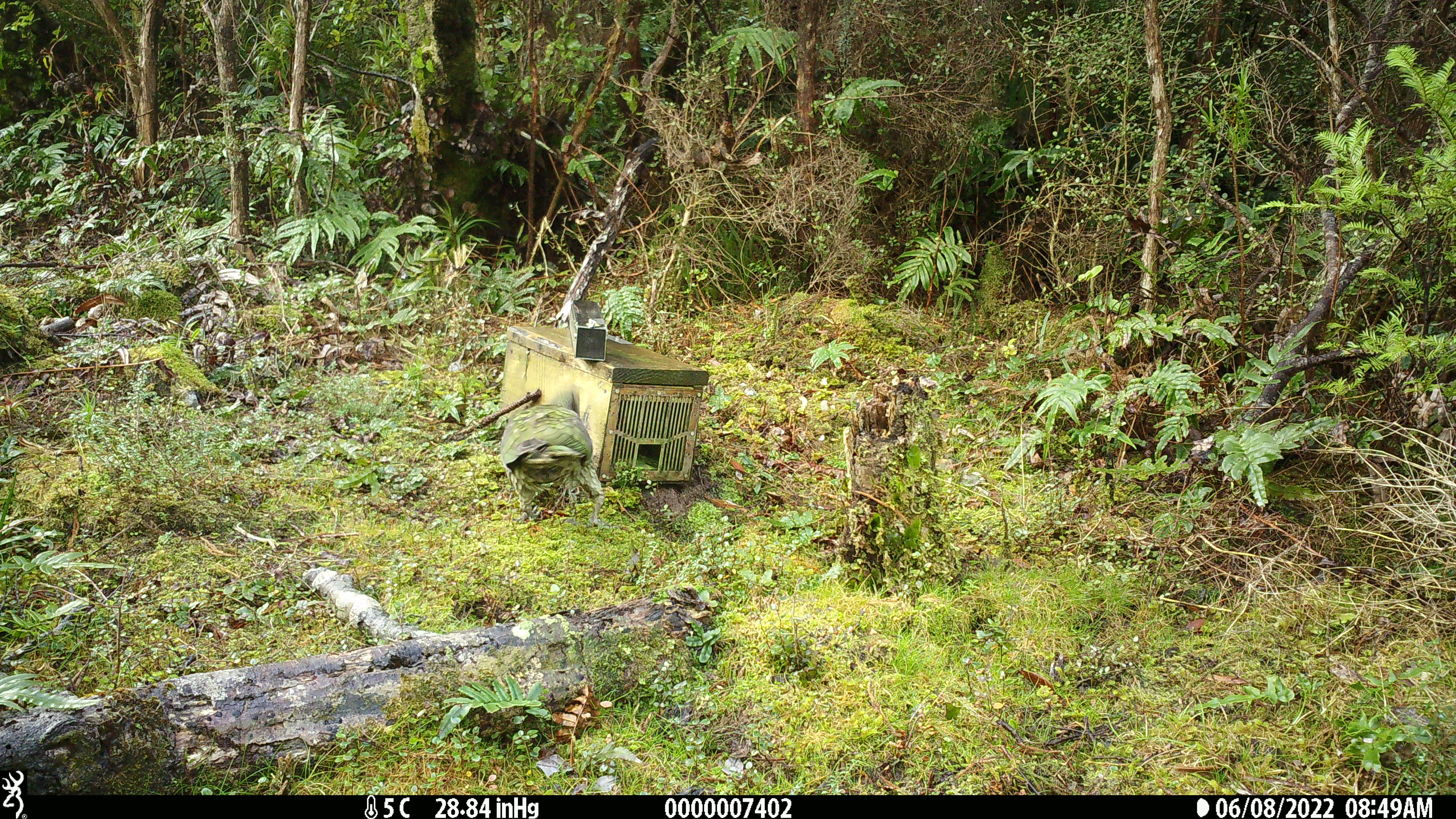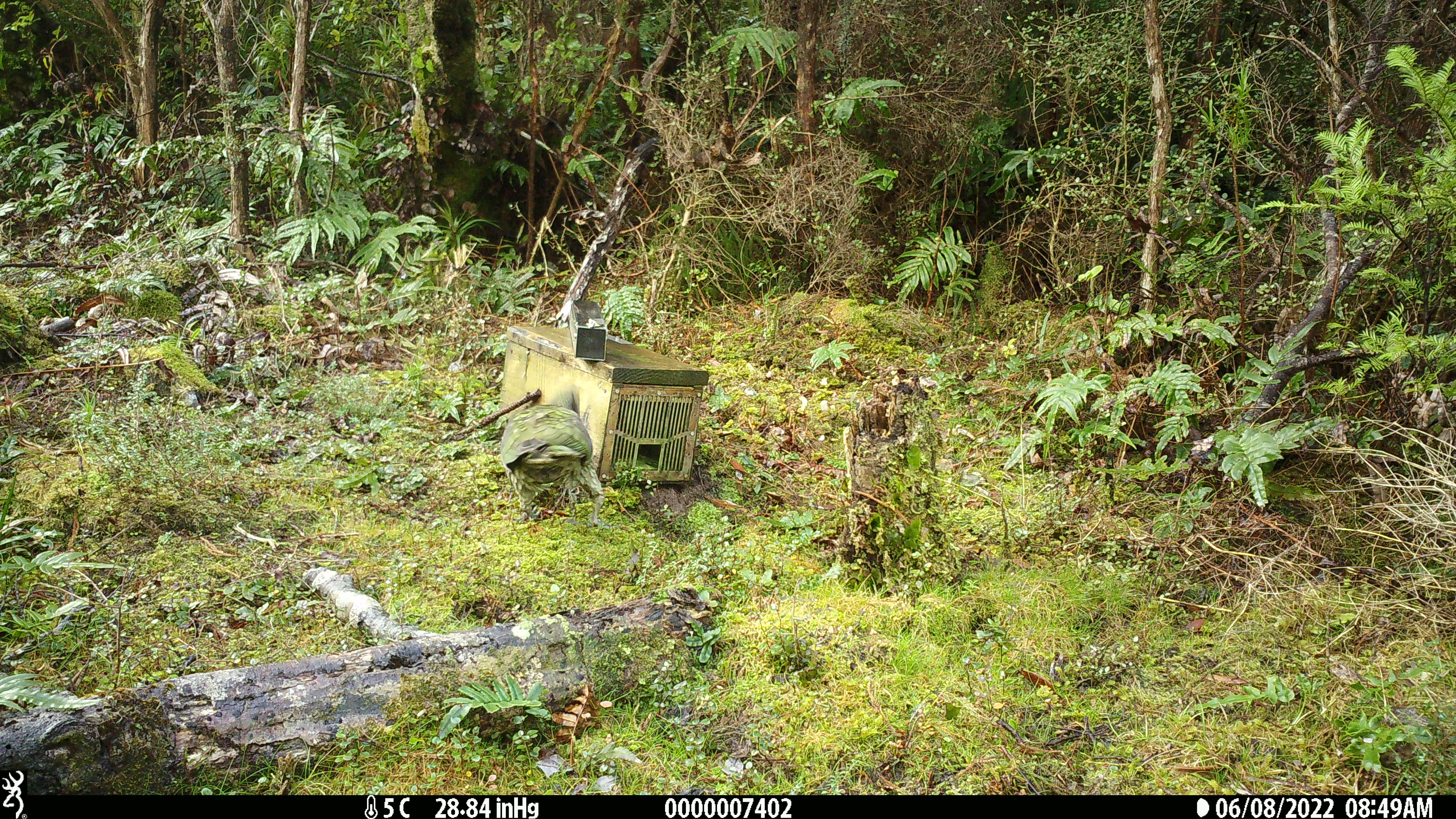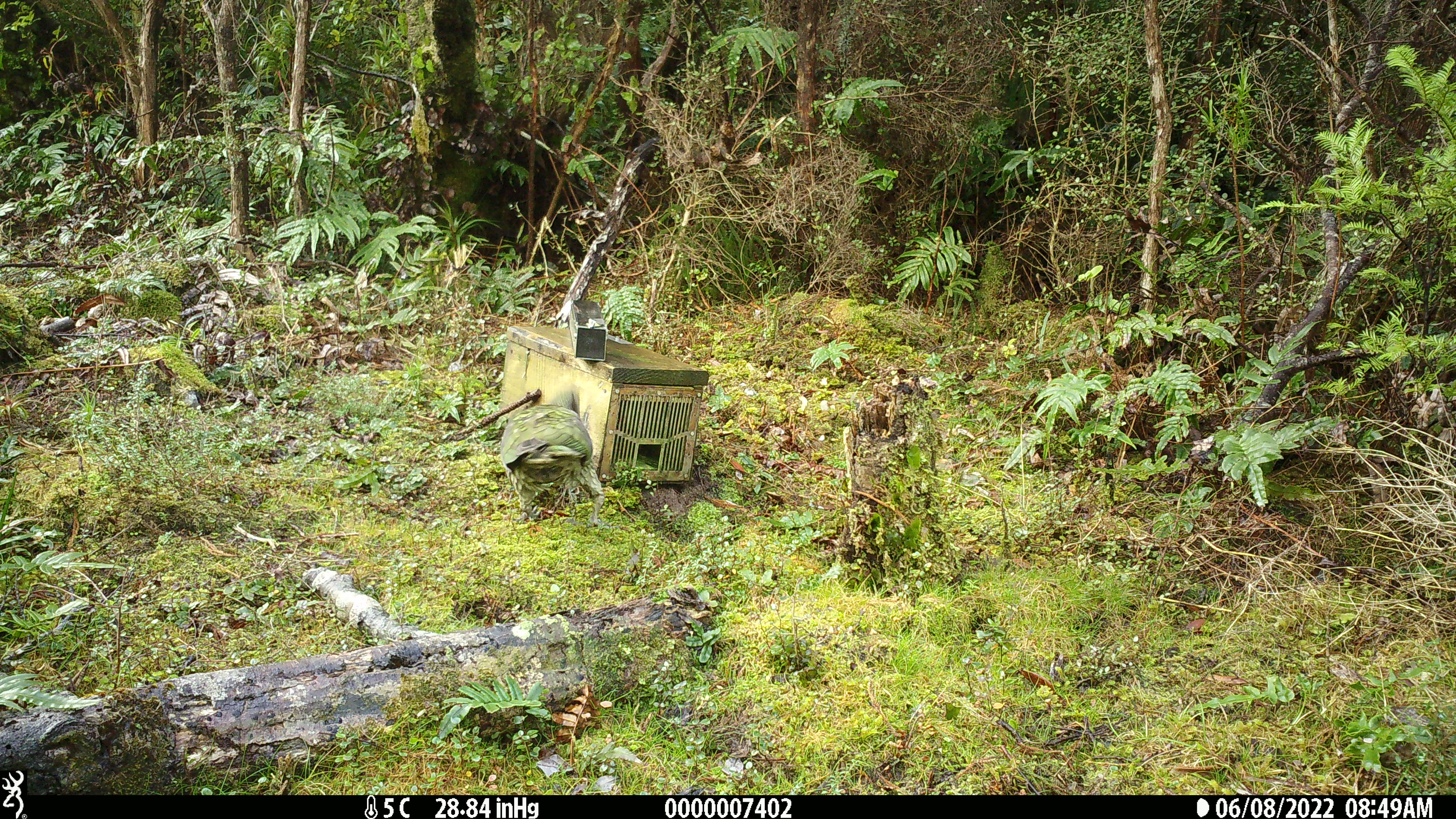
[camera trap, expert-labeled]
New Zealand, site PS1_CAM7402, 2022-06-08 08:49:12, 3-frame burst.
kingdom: Animalia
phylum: Chordata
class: Aves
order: Psittaciformes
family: Strigopidae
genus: Nestor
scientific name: Nestor notabilis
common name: kea